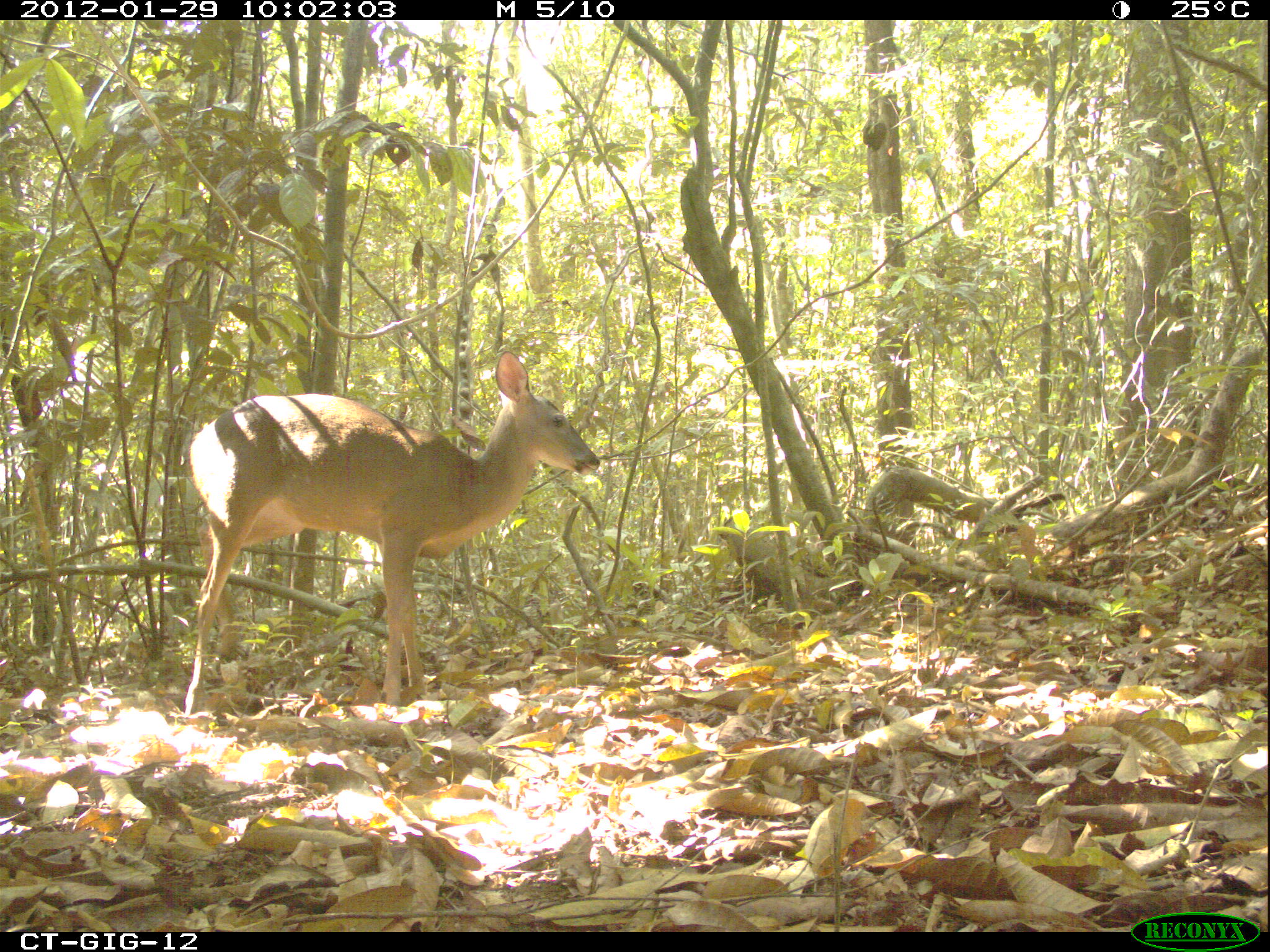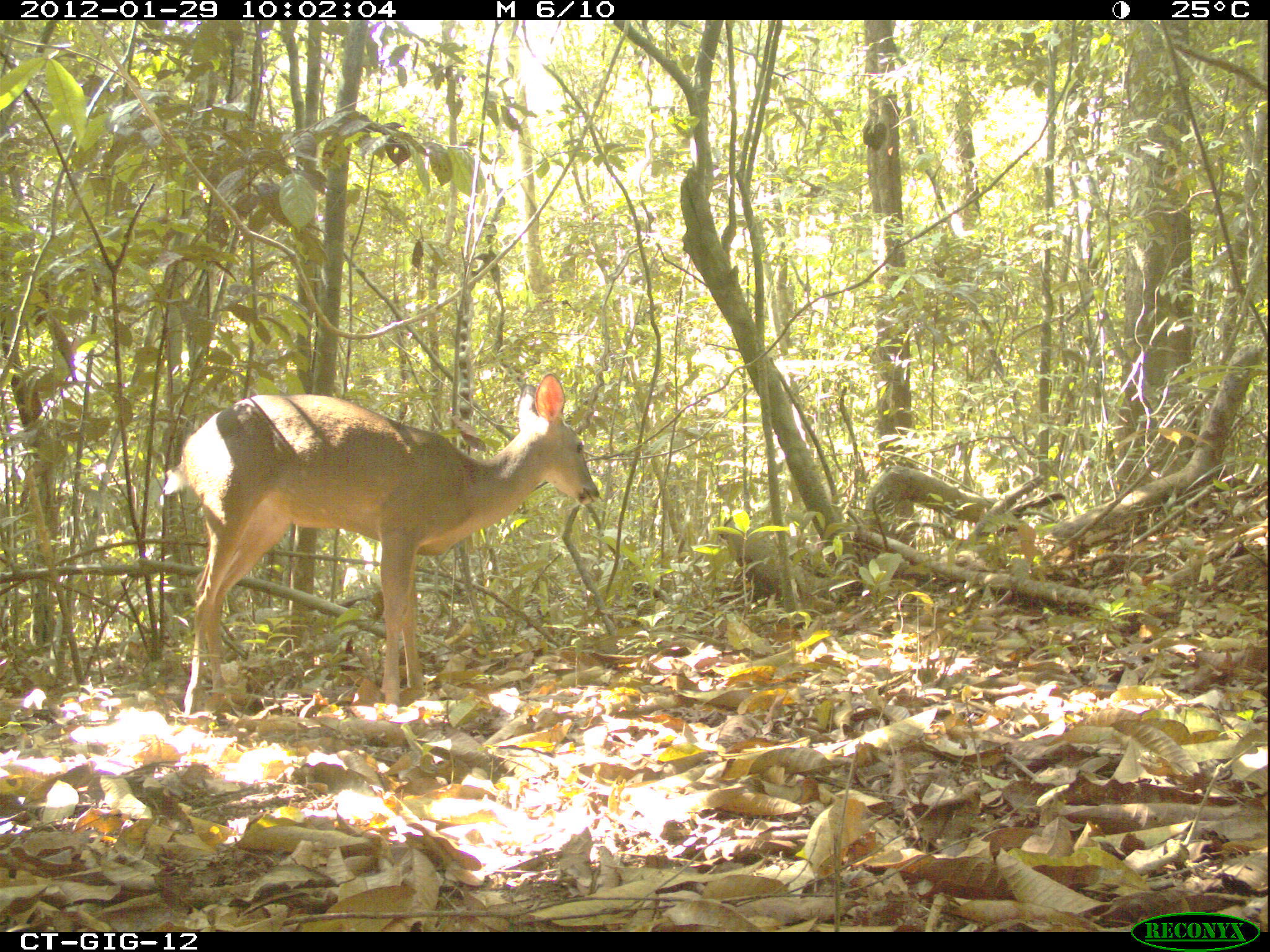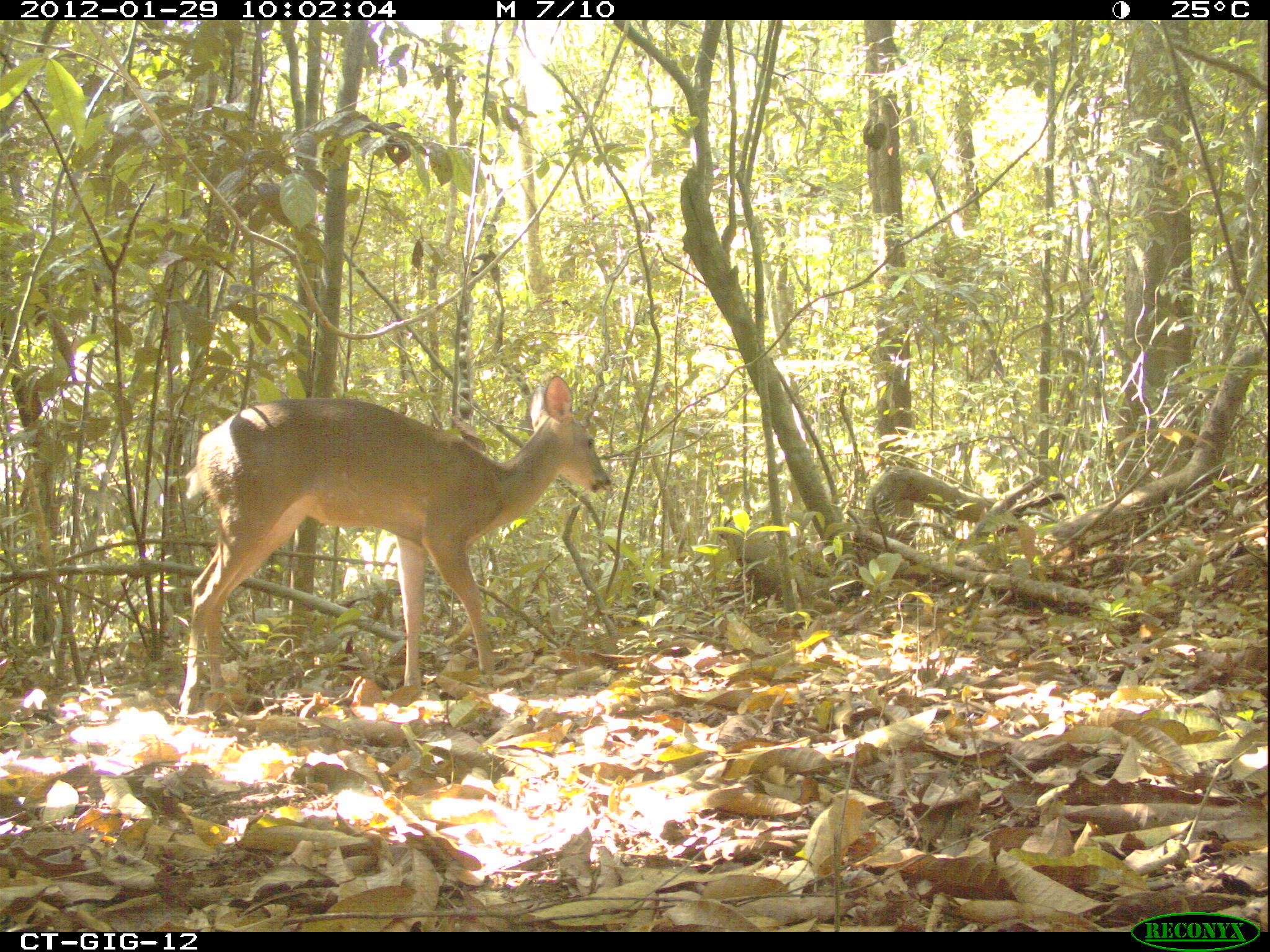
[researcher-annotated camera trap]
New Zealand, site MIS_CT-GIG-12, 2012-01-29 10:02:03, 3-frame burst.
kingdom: Animalia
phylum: Chordata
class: Mammalia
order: Artiodactyla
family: Cervidae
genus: Odocoileus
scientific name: Odocoileus virginianus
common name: white-tailed deer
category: white tailed deer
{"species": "white tailed deer (white-tailed deer) (Odocoileus virginianus)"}